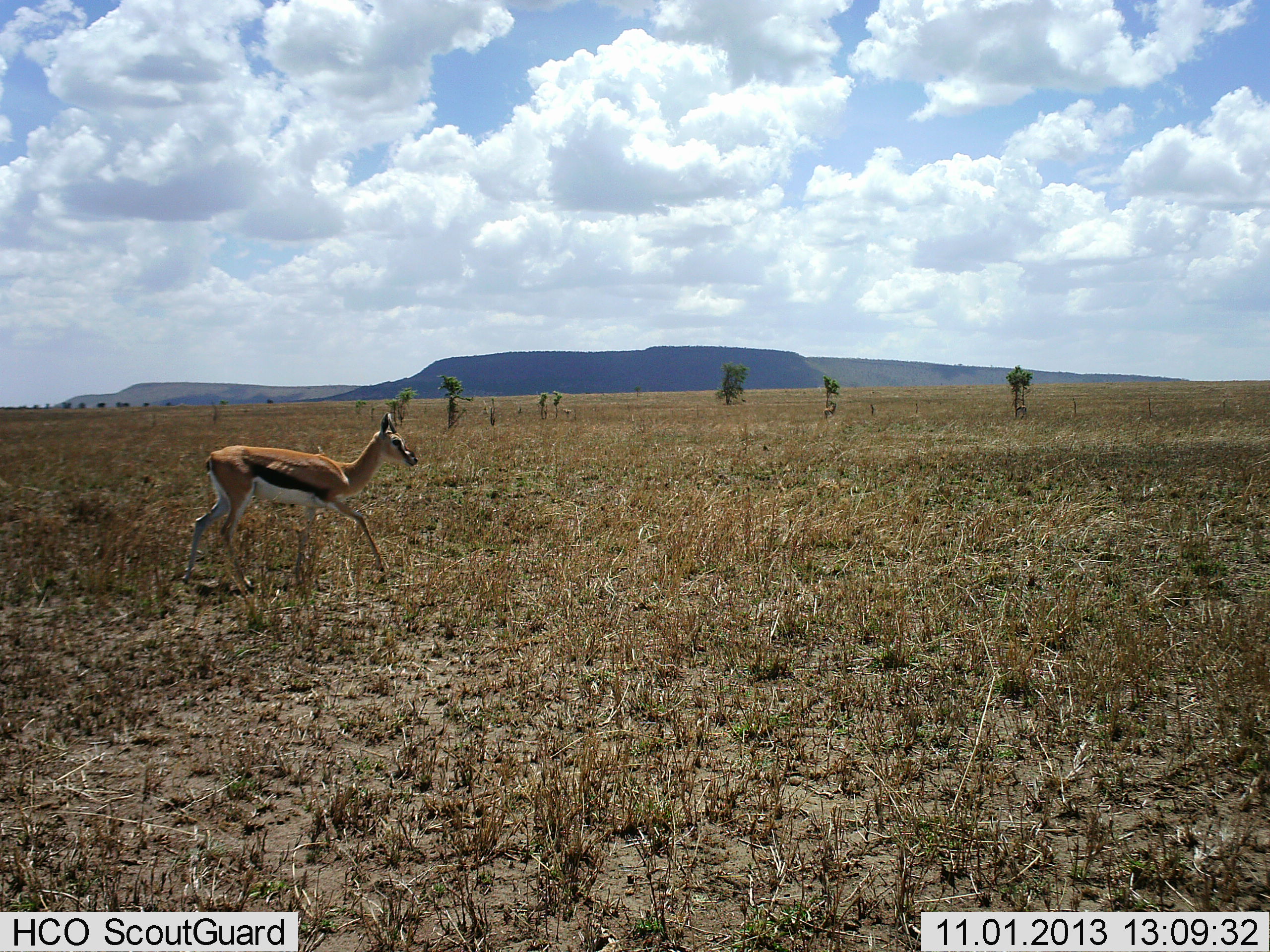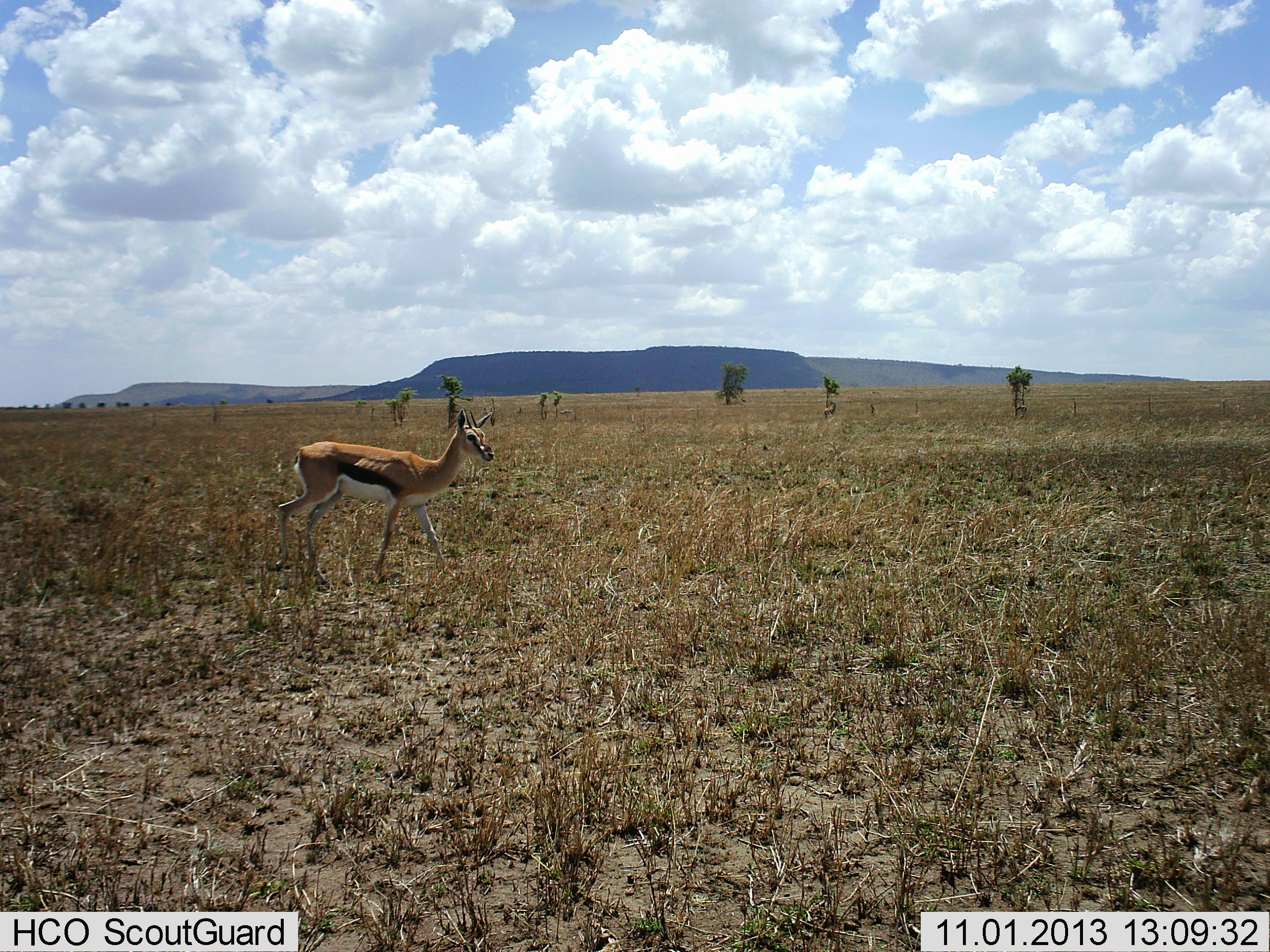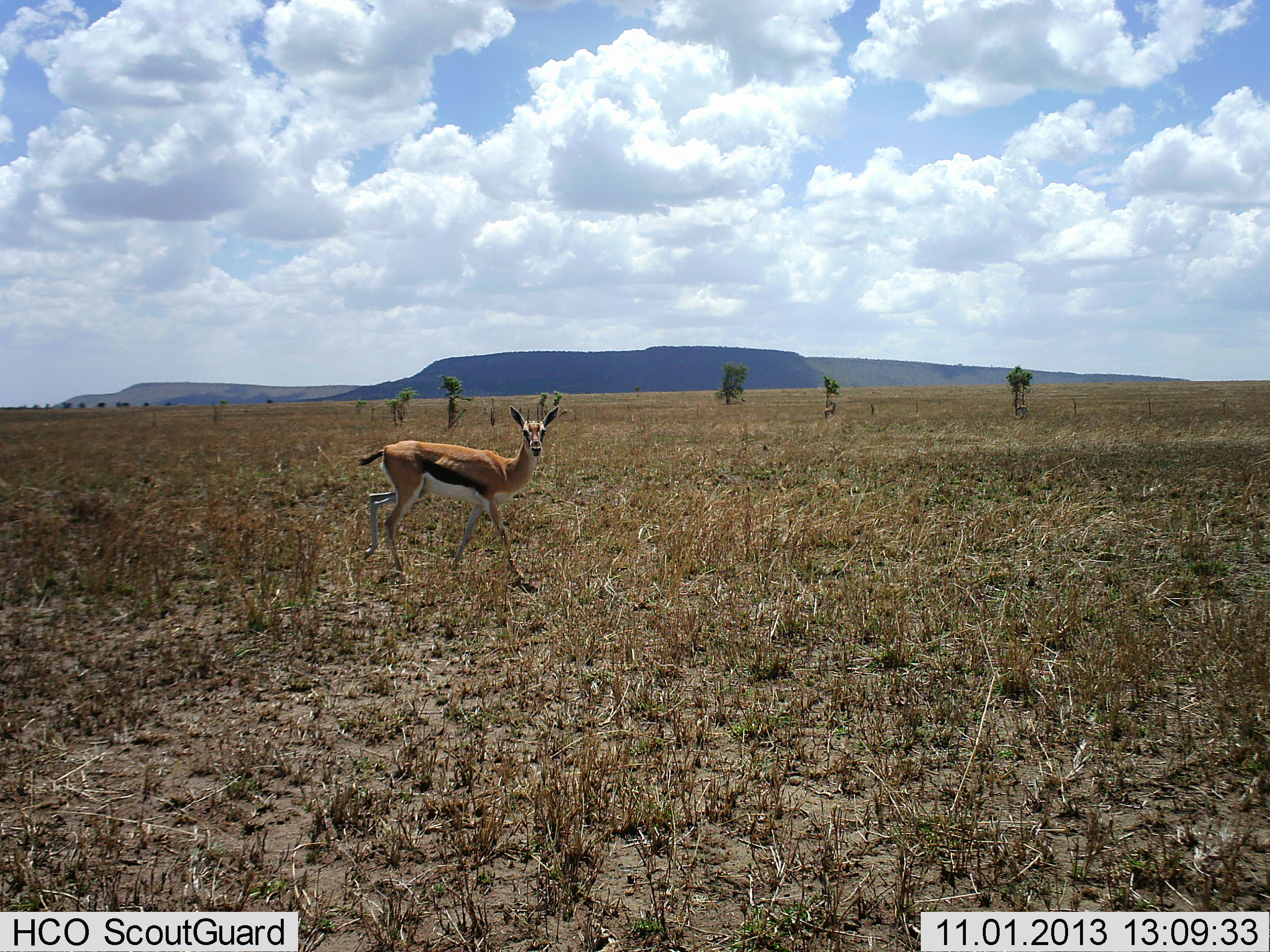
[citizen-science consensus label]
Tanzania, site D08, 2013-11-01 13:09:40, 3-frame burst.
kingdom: Animalia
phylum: Chordata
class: Mammalia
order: Artiodactyla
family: Bovidae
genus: Eudorcas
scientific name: Eudorcas thomsonii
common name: thomson's gazelle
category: gazellethomsons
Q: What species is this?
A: Gazellethomsons (thomson's gazelle) (Eudorcas thomsonii).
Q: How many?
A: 1.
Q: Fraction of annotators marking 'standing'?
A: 0%.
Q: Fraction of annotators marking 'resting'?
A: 0%.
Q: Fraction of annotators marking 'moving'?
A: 100%.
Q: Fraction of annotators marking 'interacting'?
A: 0%.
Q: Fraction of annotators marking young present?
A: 0%.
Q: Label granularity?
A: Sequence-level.